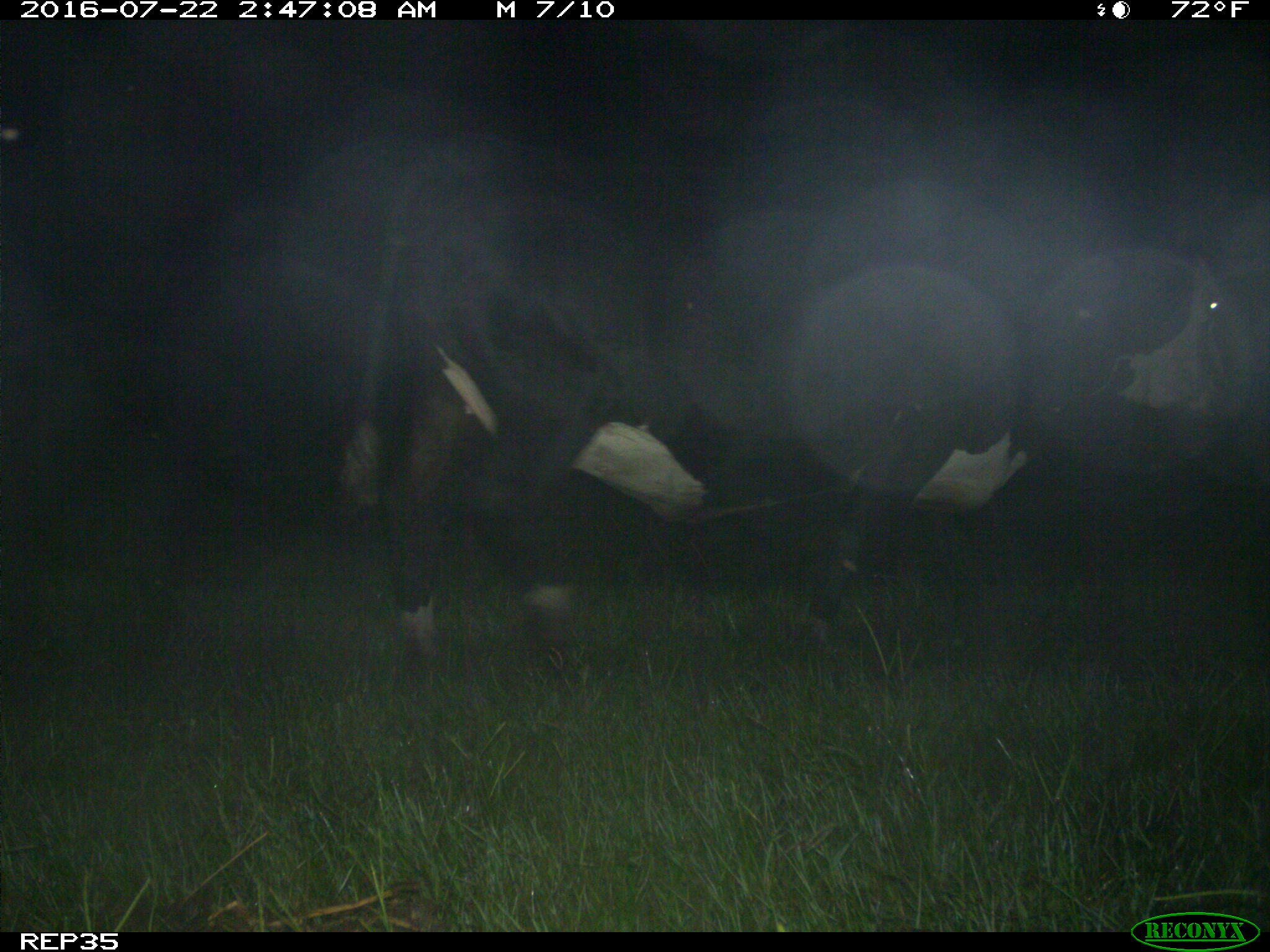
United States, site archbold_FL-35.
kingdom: Animalia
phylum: Chordata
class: Mammalia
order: Artiodactyla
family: Bovidae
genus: Bos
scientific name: Bos taurus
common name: domestic cow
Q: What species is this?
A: Bos taurus (domestic cow).